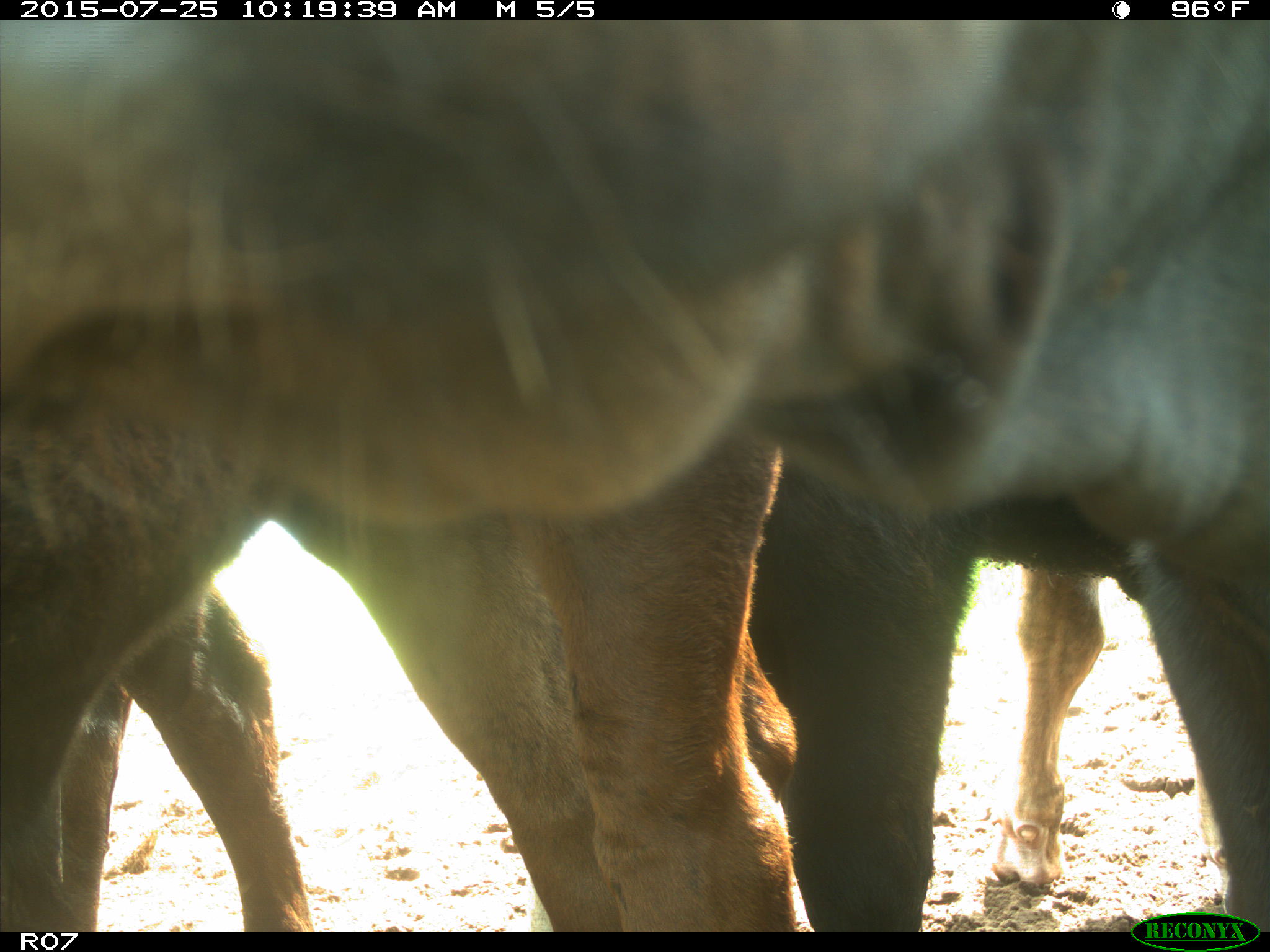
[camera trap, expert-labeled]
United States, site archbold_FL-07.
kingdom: Animalia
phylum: Chordata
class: Mammalia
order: Artiodactyla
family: Bovidae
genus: Bos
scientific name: Bos taurus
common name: domestic cow